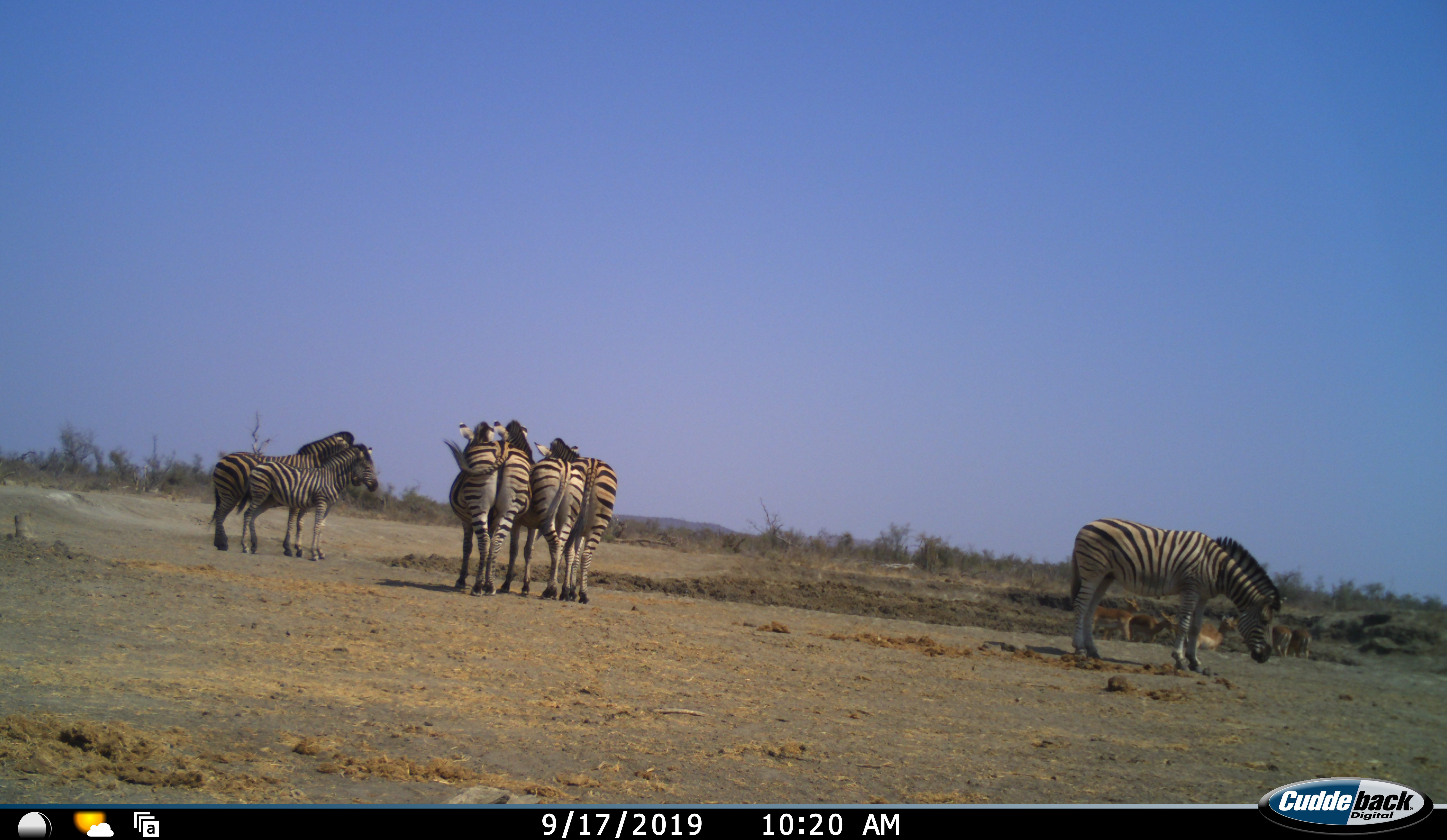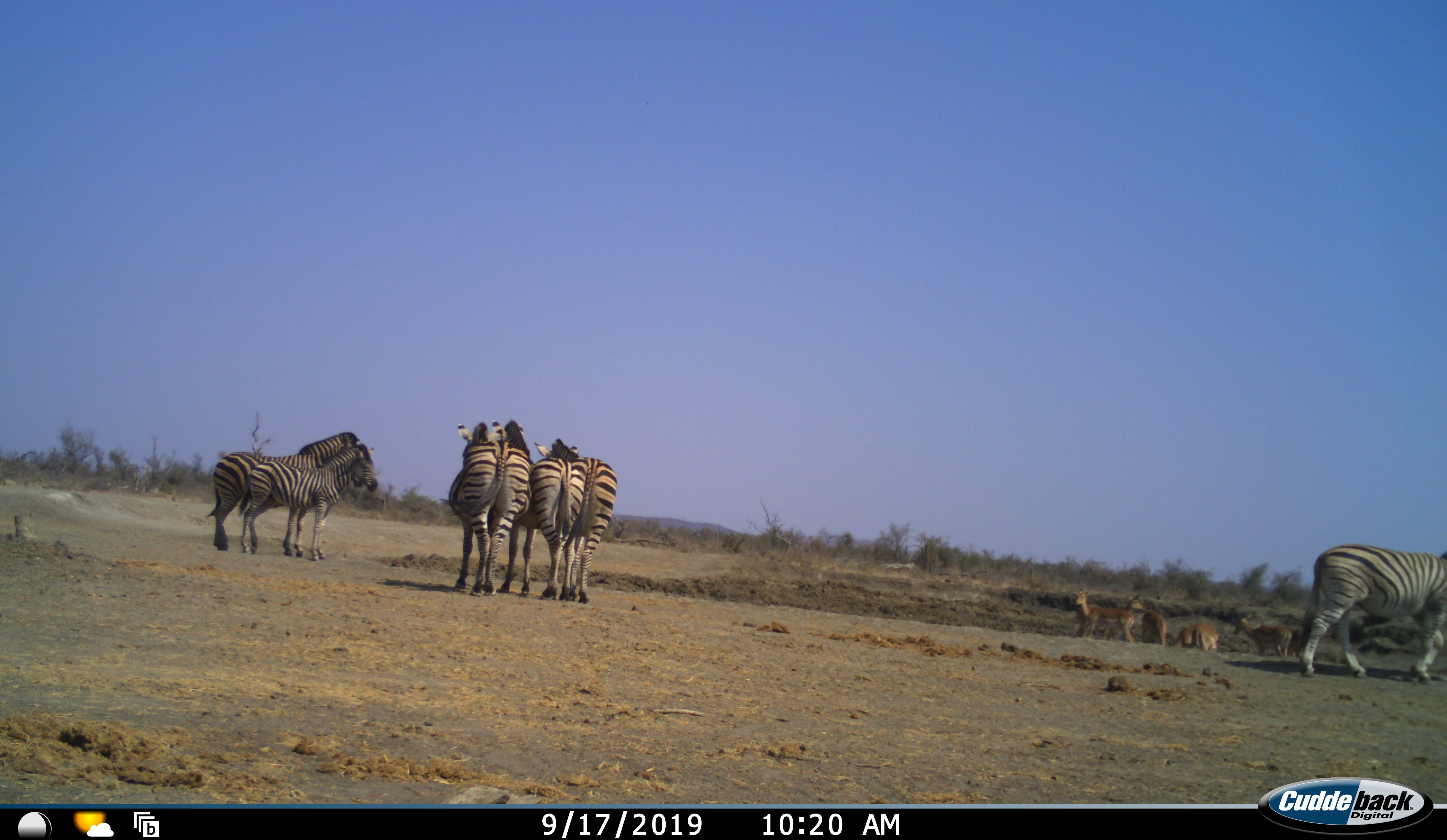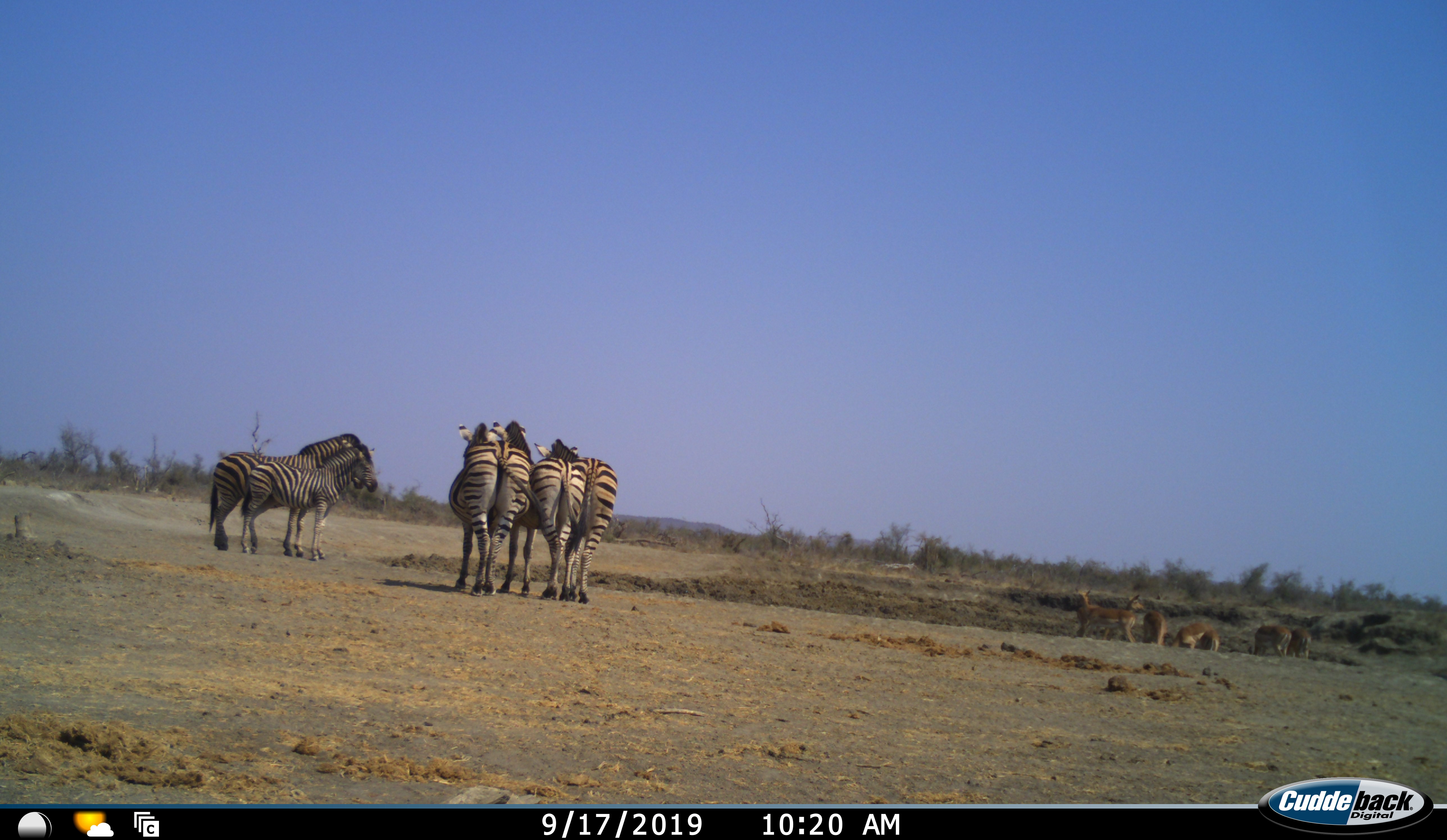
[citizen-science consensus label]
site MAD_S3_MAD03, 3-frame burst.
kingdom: Animalia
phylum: Chordata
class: Mammalia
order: Perissodactyla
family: Equidae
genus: Equus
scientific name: Equus quagga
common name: plains zebra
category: zebraplains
Zebraplains (plains zebra) (Equus quagga), count 6. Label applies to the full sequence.